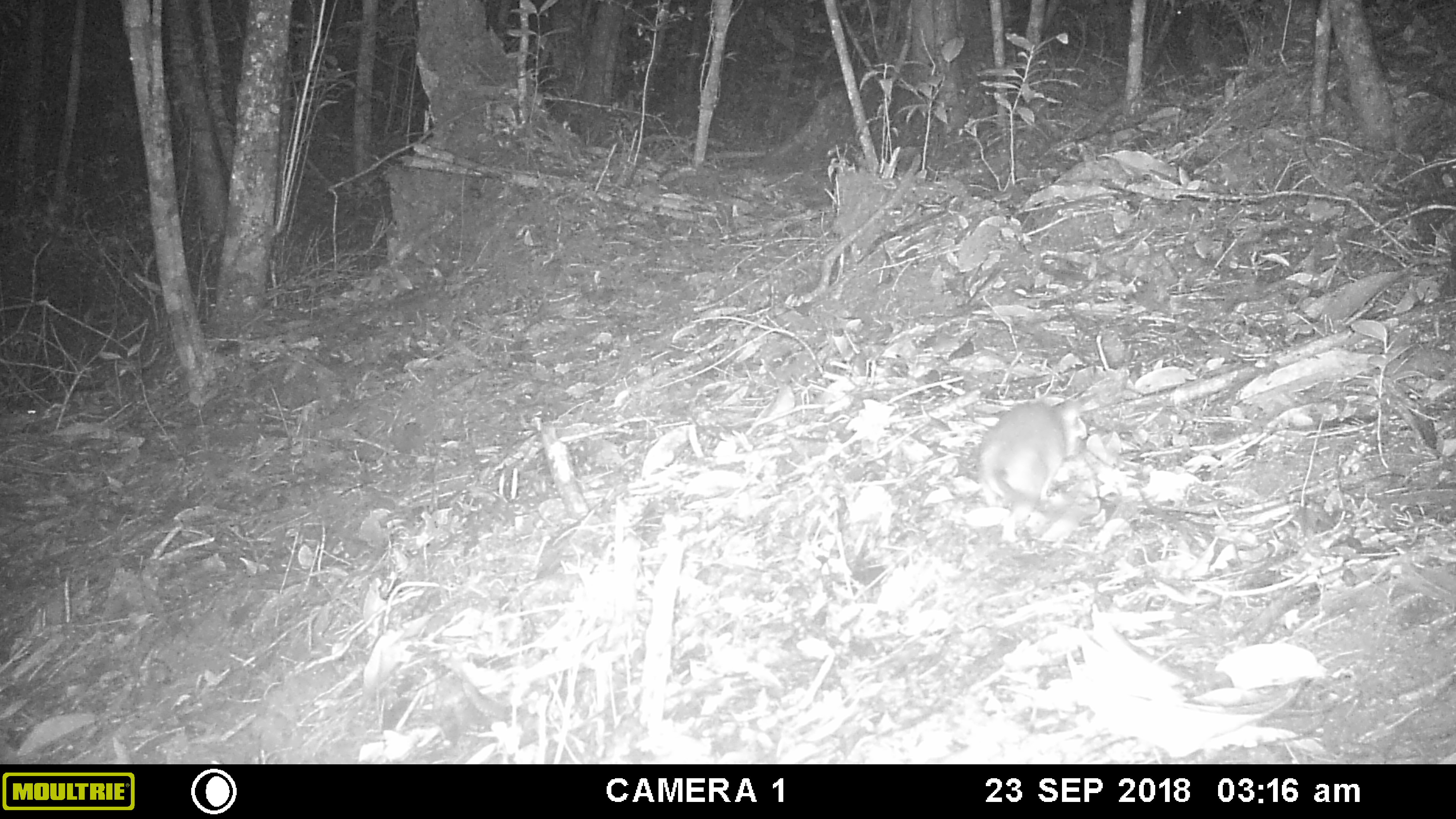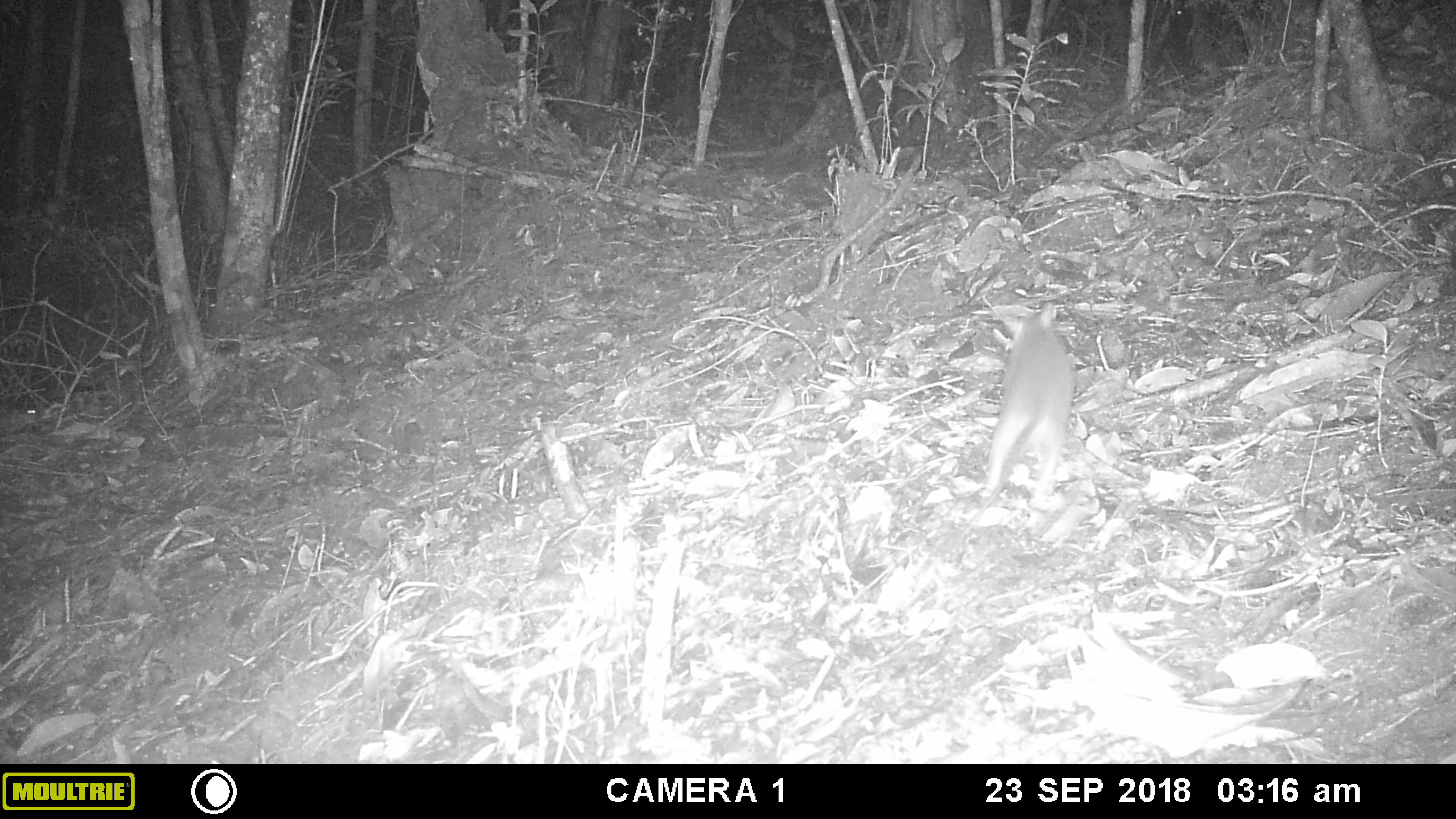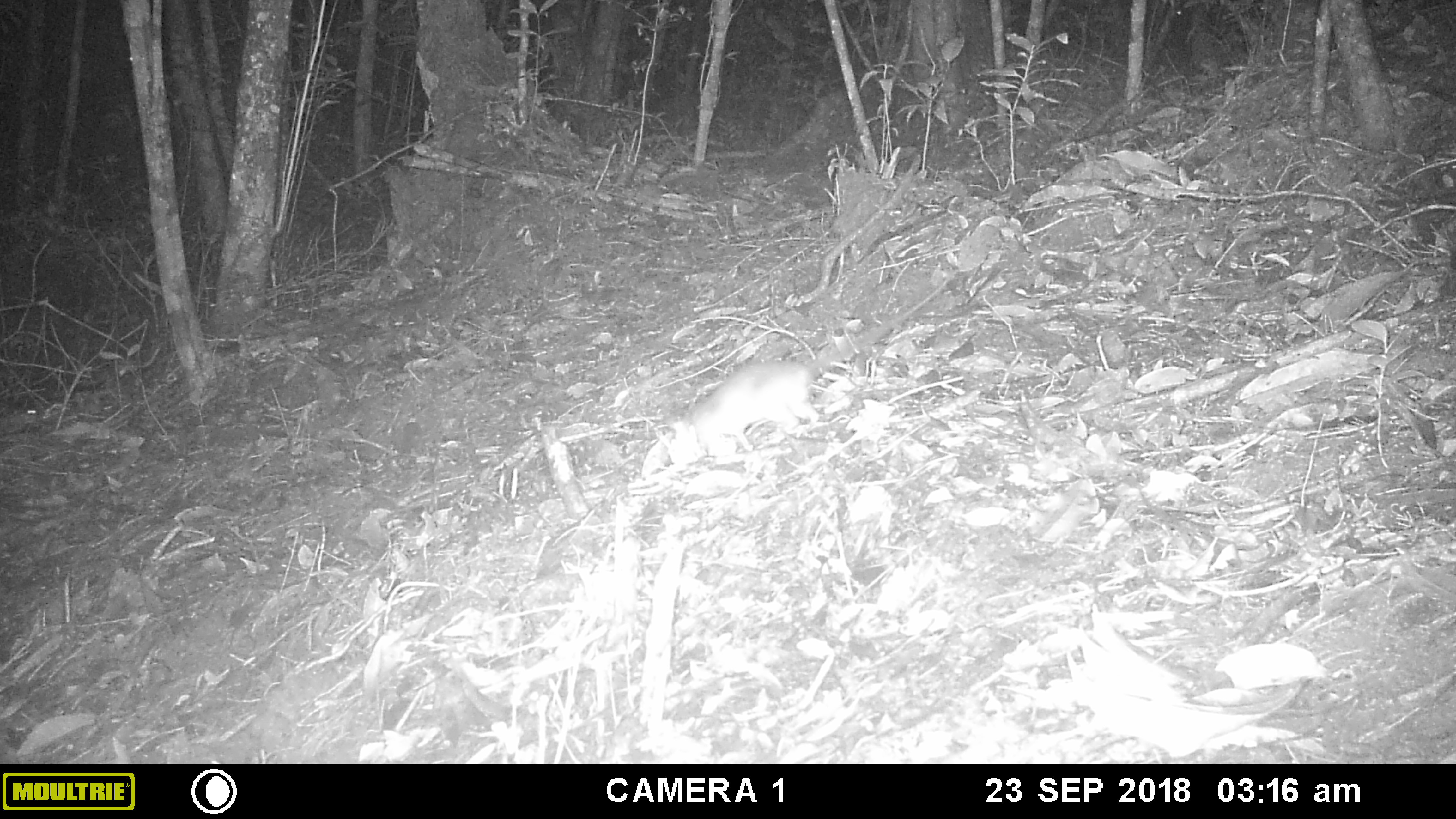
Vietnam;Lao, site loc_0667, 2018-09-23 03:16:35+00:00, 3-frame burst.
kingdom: Animalia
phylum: Chordata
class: Mammalia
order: Rodentia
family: Muridae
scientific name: Muridae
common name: old-world mice and rats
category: unidentified murid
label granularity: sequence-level